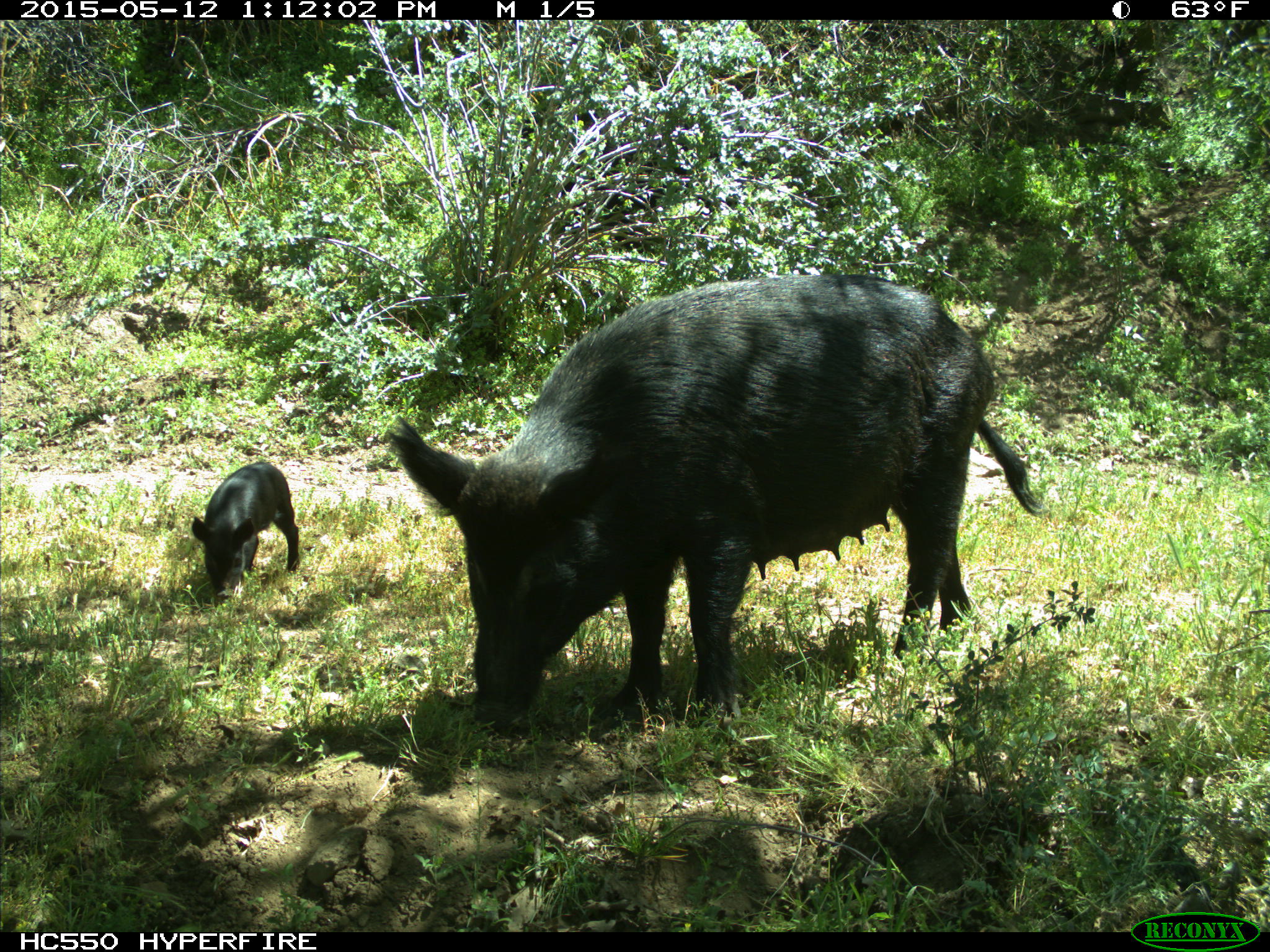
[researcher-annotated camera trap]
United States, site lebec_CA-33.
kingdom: Animalia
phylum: Chordata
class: Mammalia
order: Artiodactyla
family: Suidae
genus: Sus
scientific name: Sus scrofa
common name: wild boar